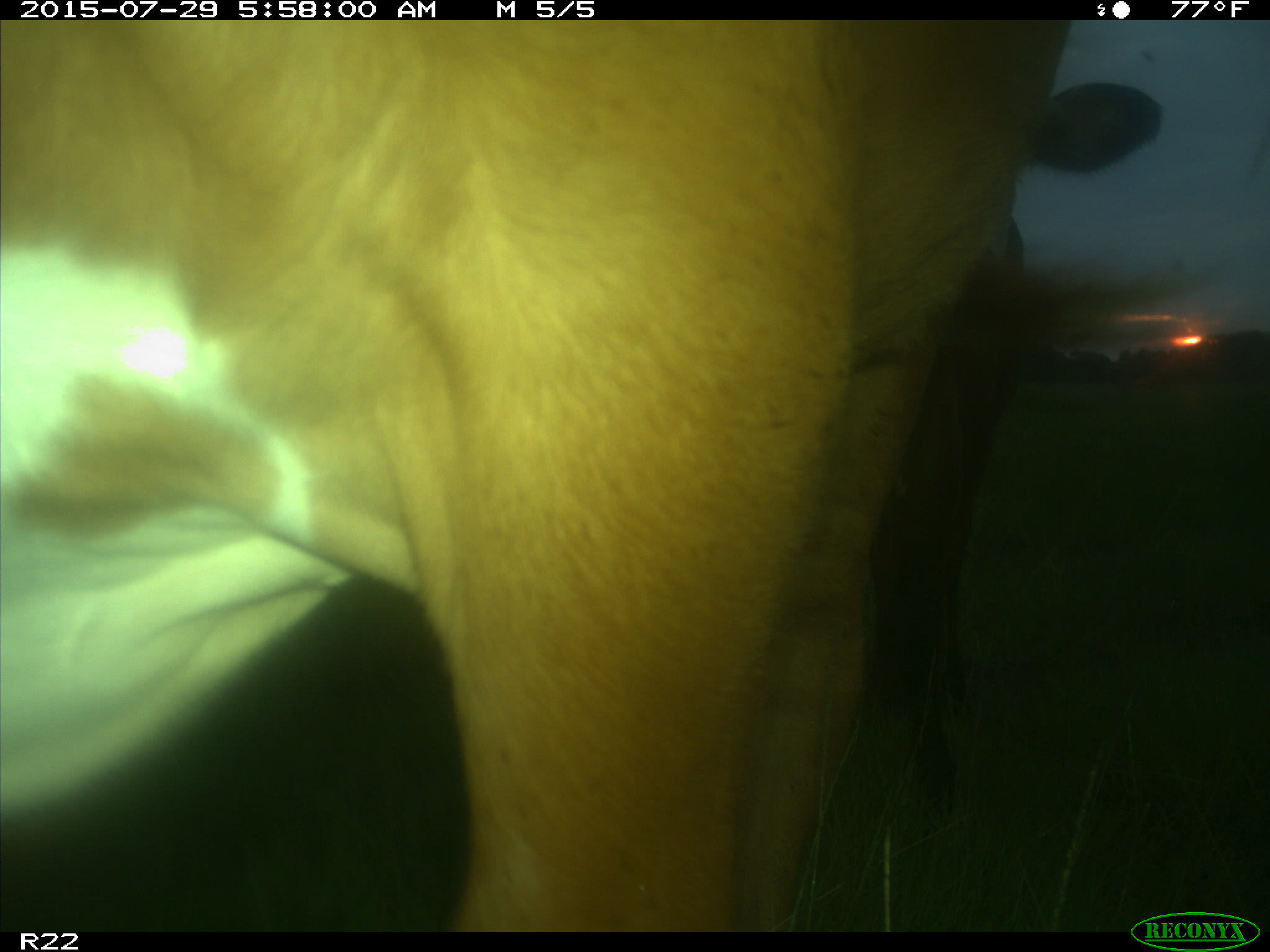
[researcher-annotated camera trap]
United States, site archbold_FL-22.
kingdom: Animalia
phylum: Chordata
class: Mammalia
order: Artiodactyla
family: Bovidae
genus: Bos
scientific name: Bos taurus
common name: domestic cow